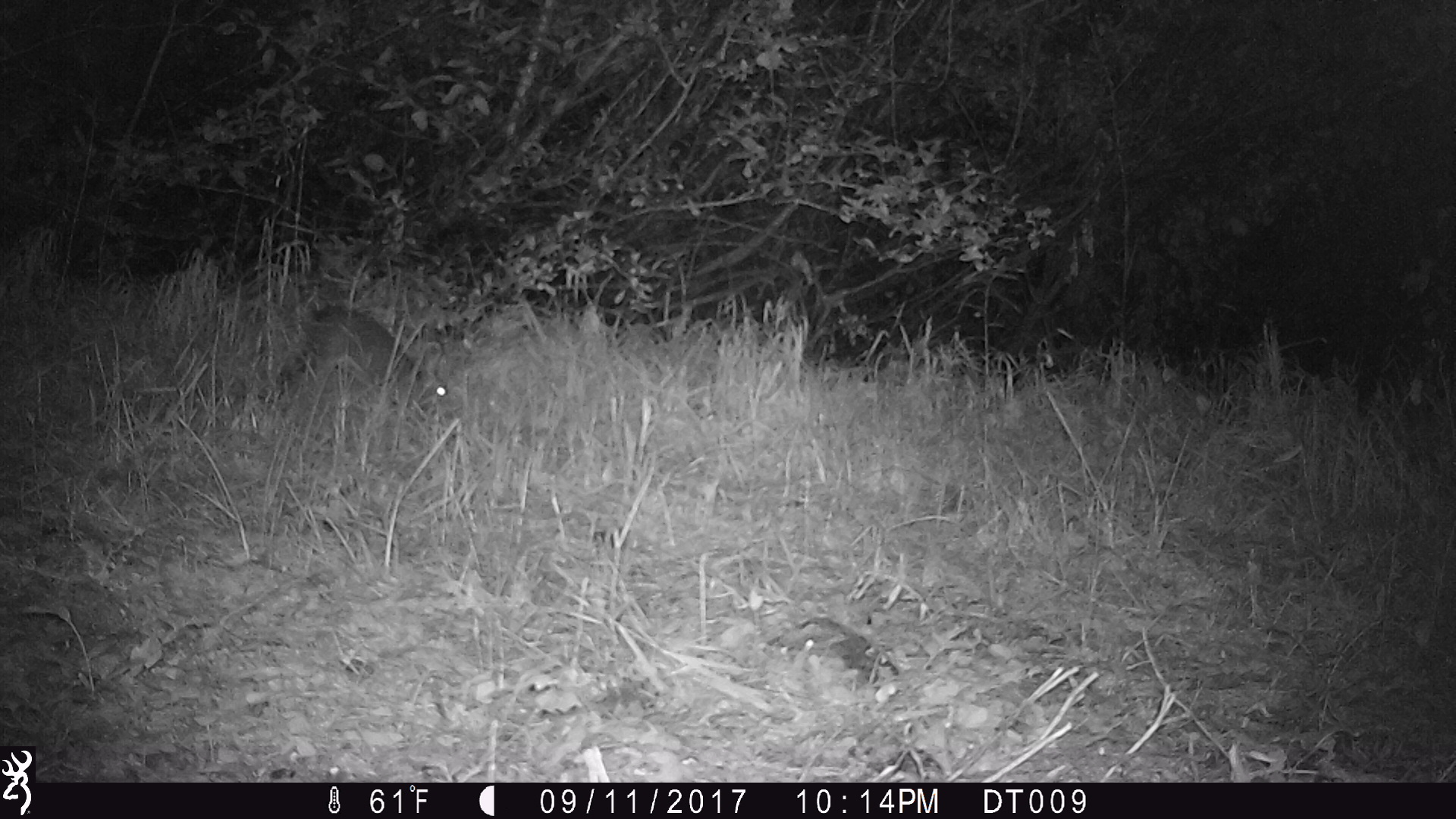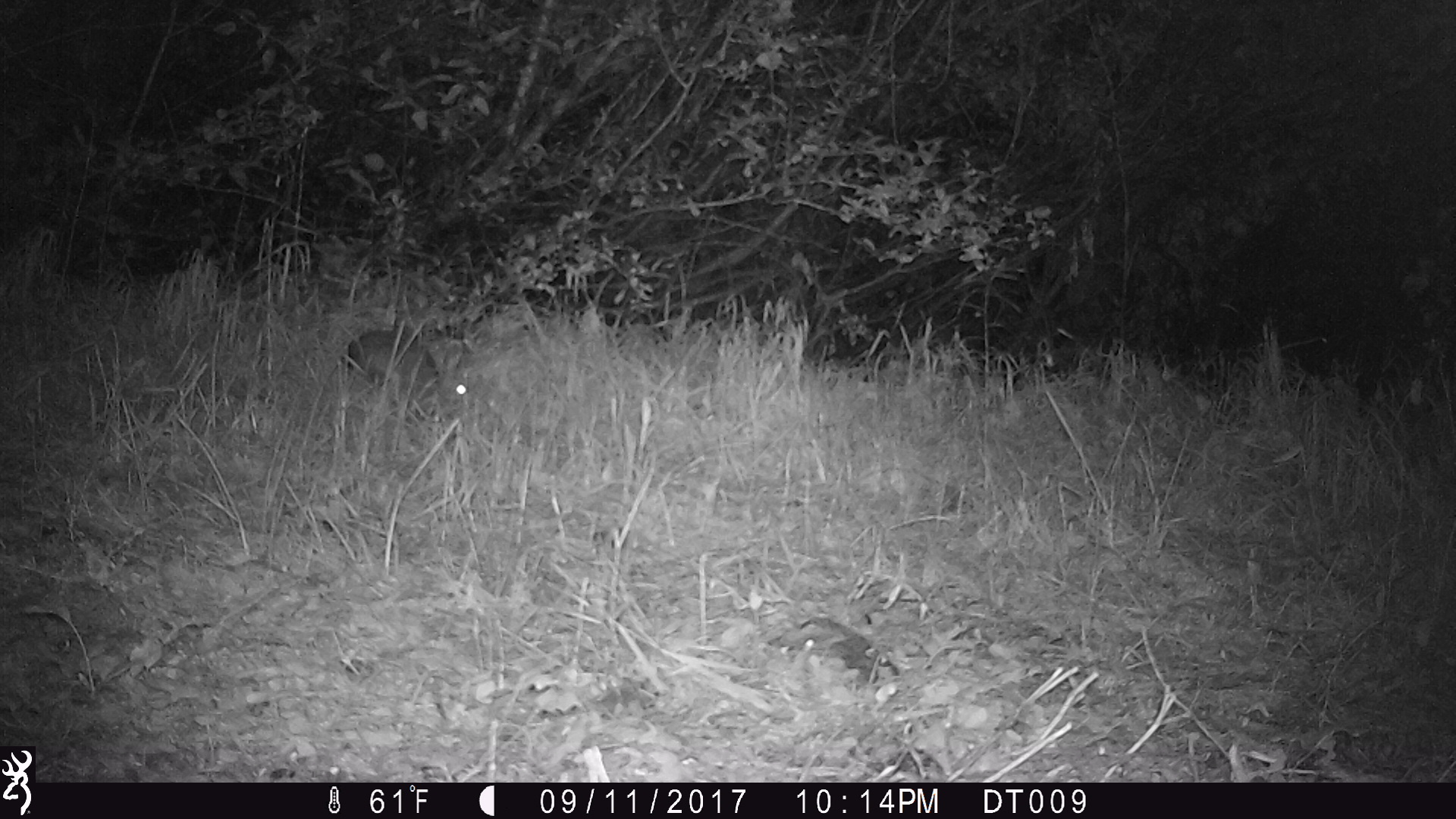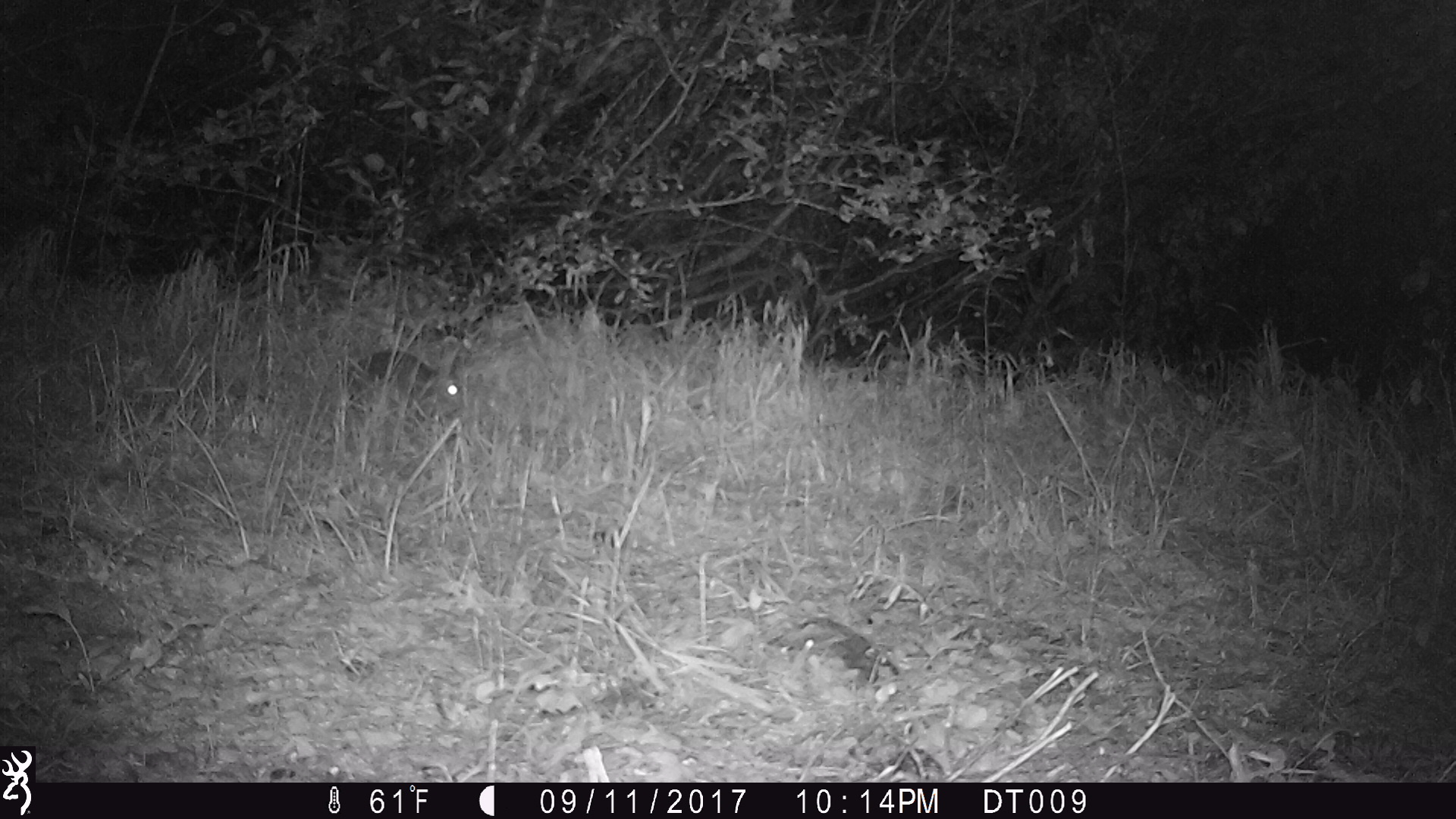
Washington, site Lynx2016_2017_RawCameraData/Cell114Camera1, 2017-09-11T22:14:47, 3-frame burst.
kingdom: Animalia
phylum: Chordata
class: Mammalia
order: Lagomorpha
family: Leporidae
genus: Lepus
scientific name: Lepus americanus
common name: snowshoe hare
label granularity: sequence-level